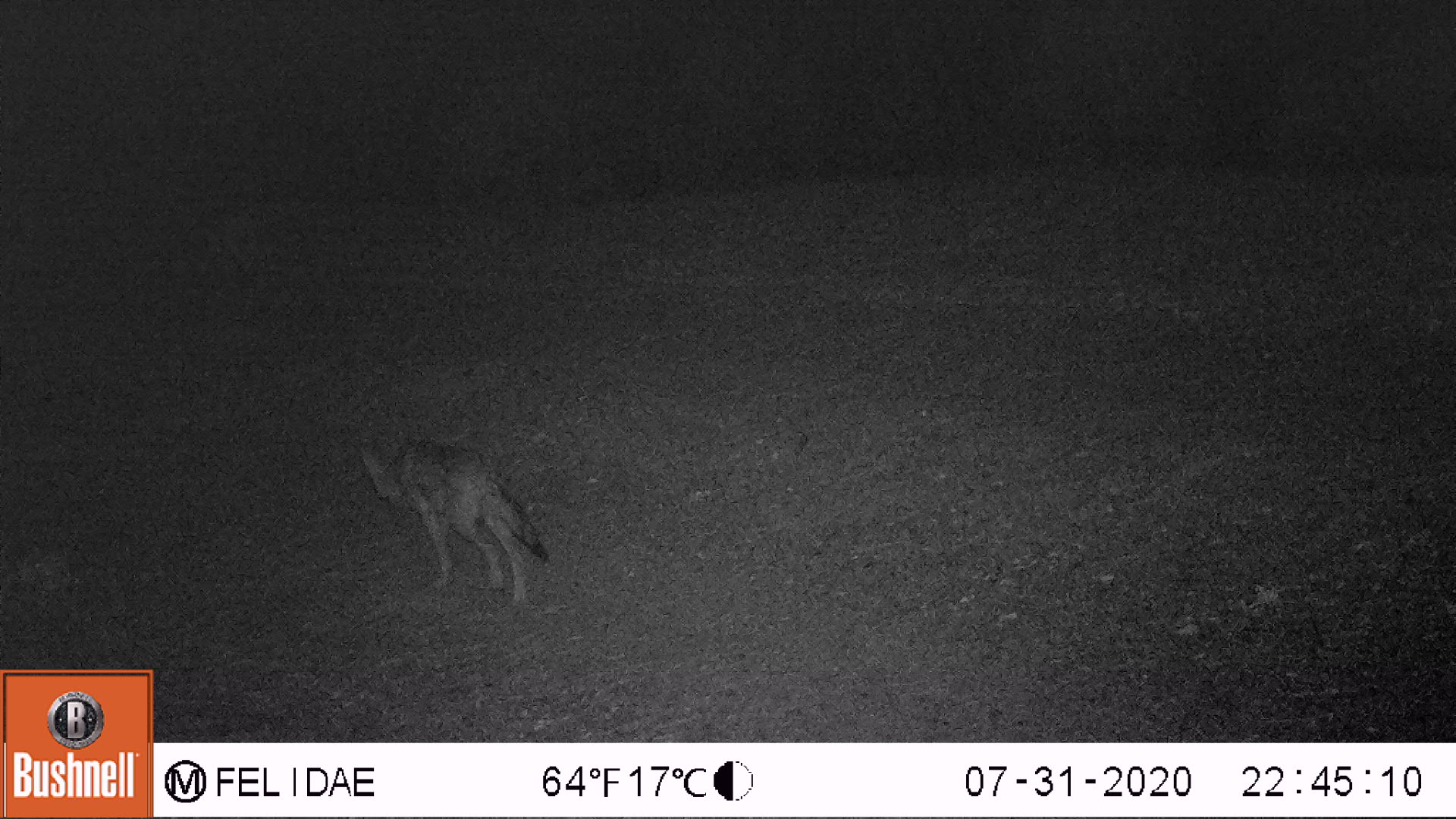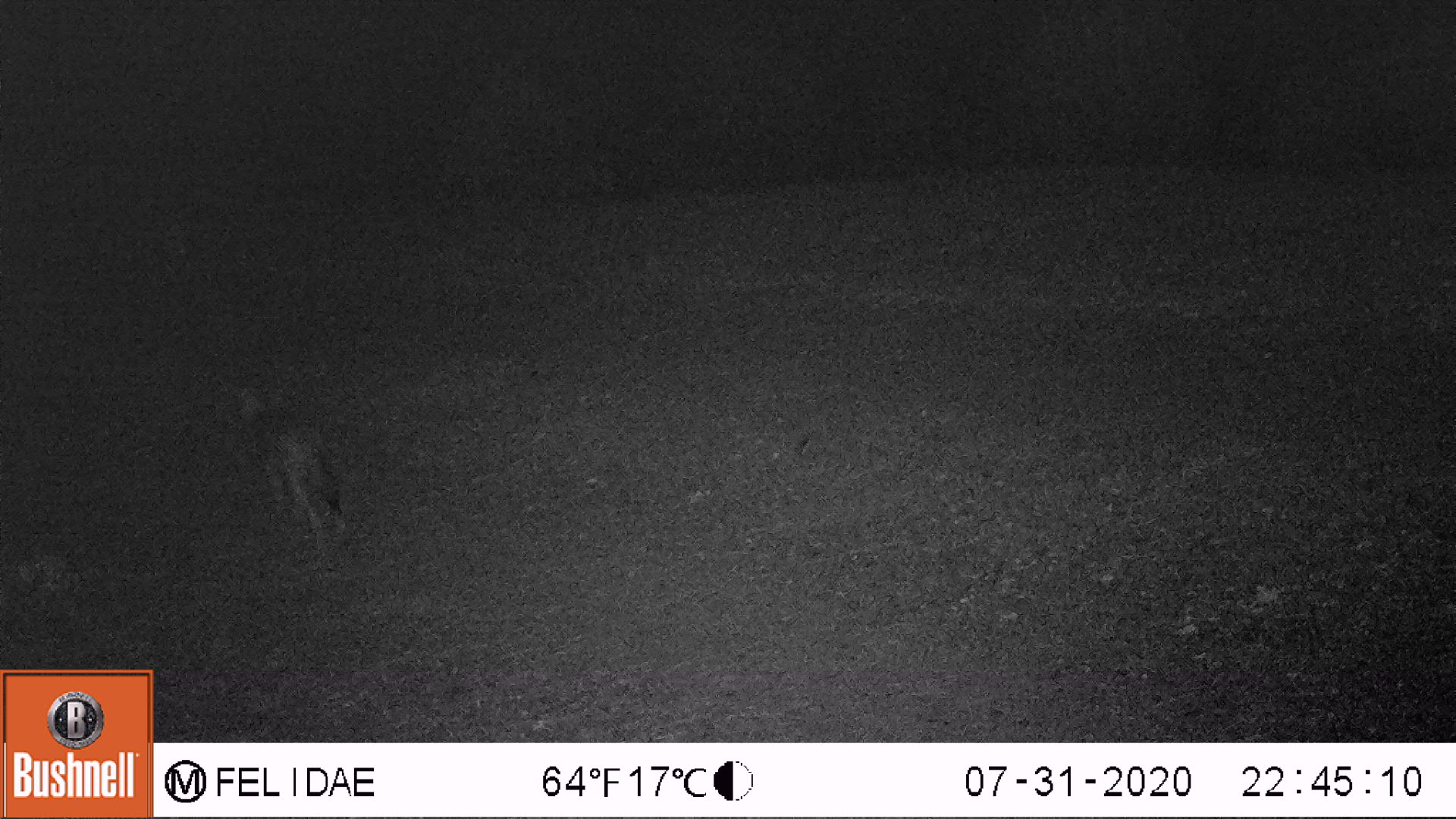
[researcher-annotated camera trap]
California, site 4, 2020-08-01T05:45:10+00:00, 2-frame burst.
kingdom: Animalia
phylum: Chordata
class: Mammalia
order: Carnivora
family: Canidae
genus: Canis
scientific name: Canis latrans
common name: coyote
Coyote (Canis latrans).